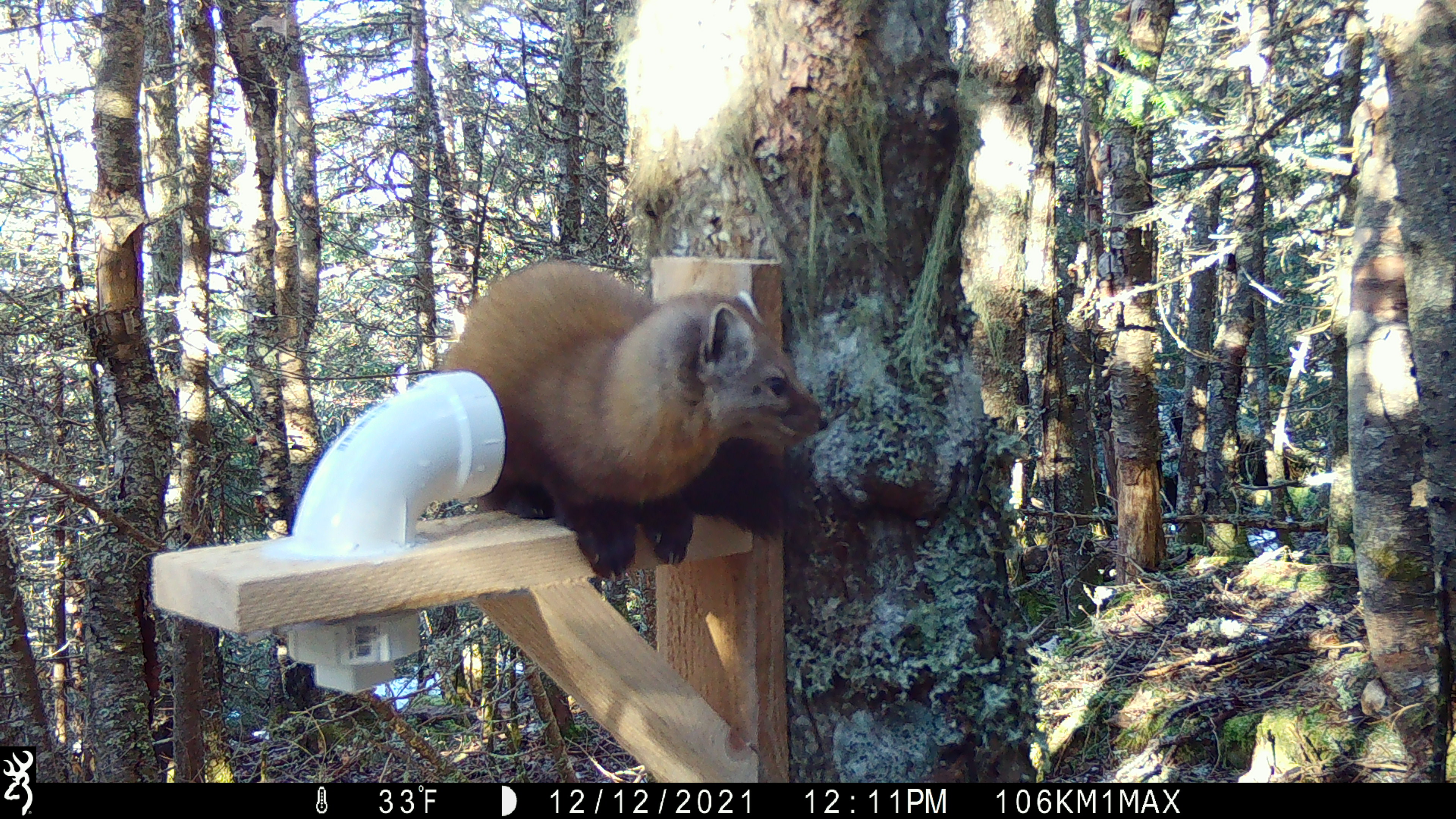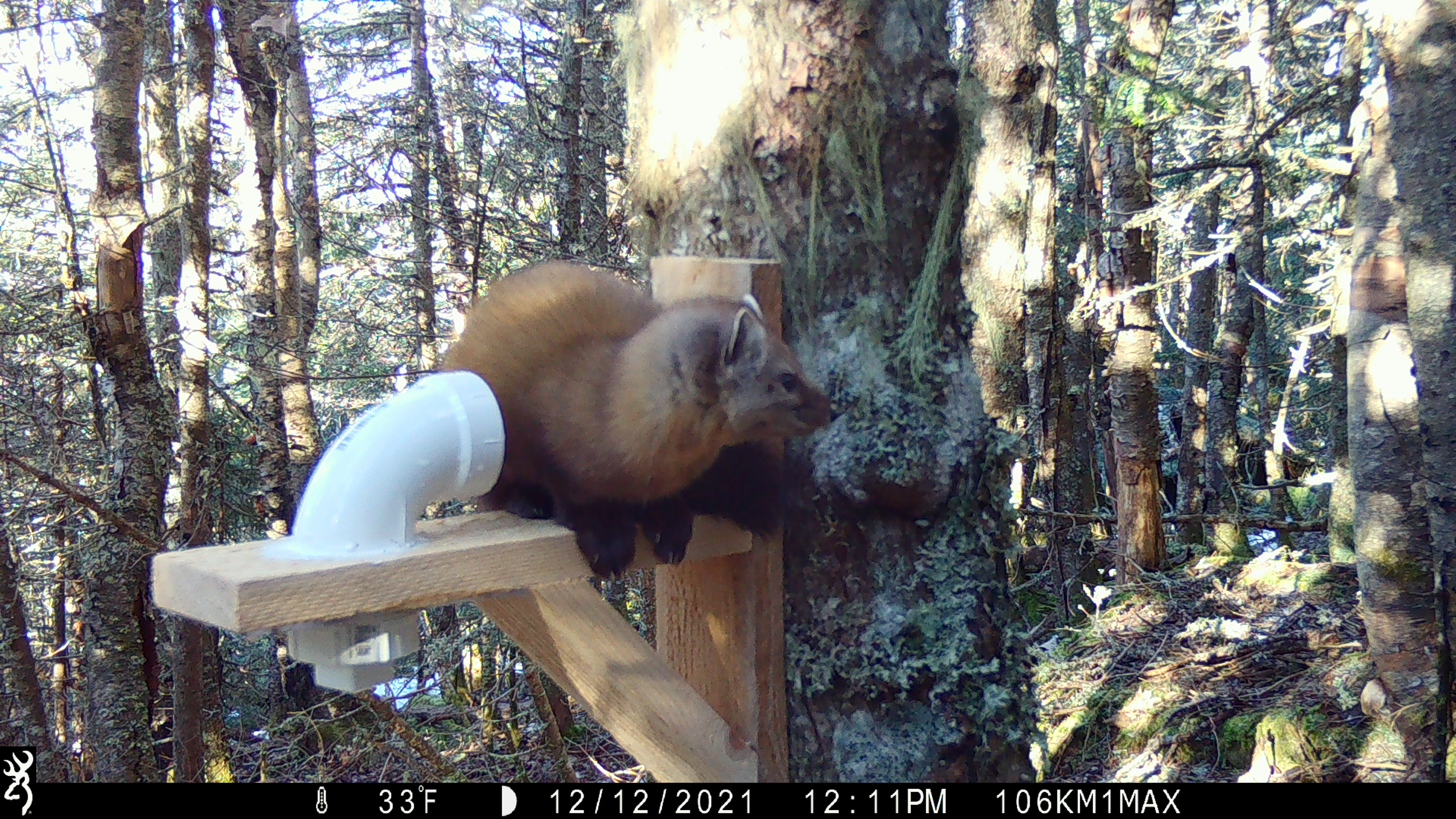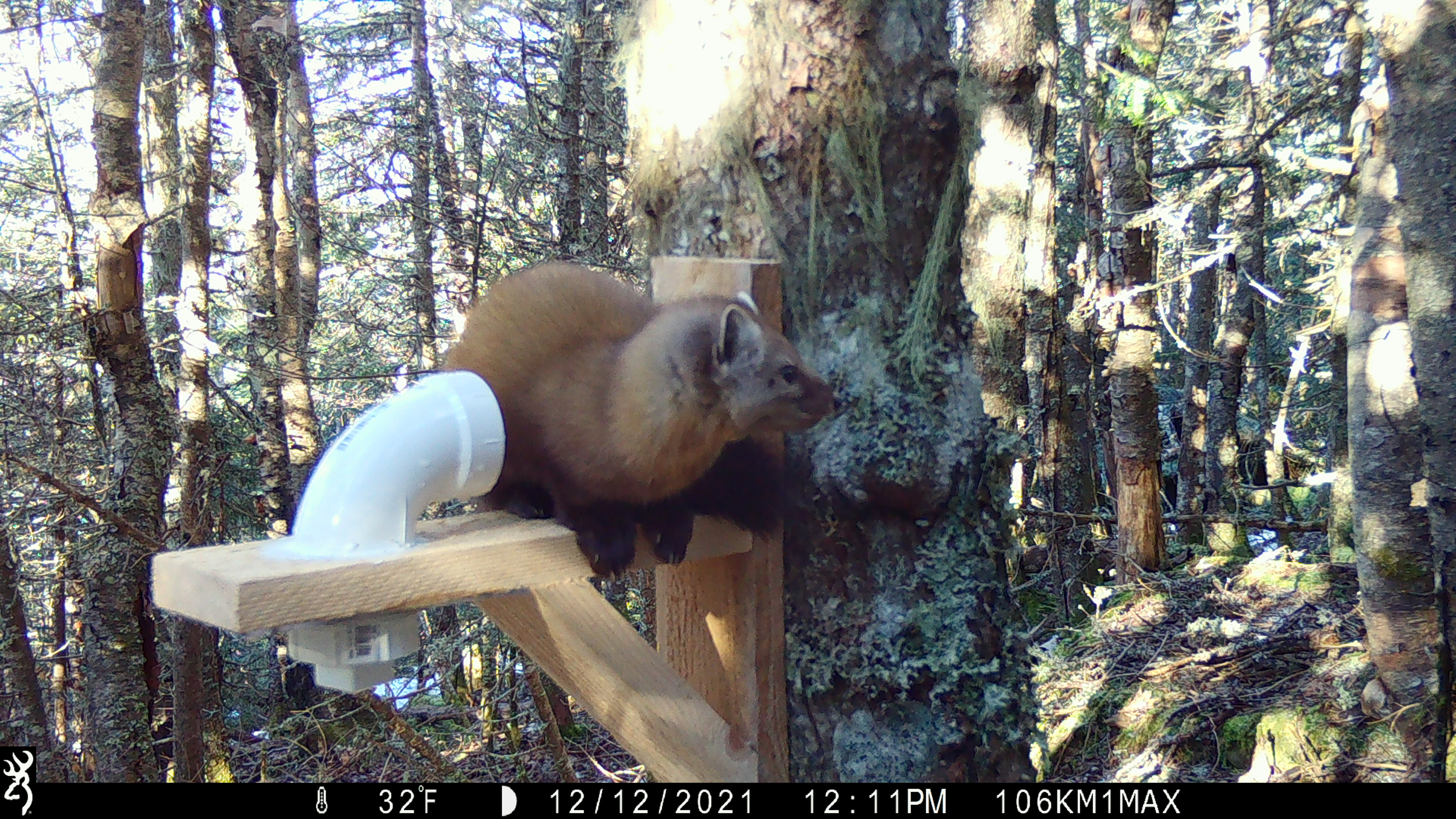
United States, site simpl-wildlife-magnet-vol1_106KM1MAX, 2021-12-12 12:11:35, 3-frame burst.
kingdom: Animalia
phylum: Chordata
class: Mammalia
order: Carnivora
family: Mustelidae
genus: Martes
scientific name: Martes americana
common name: american marten